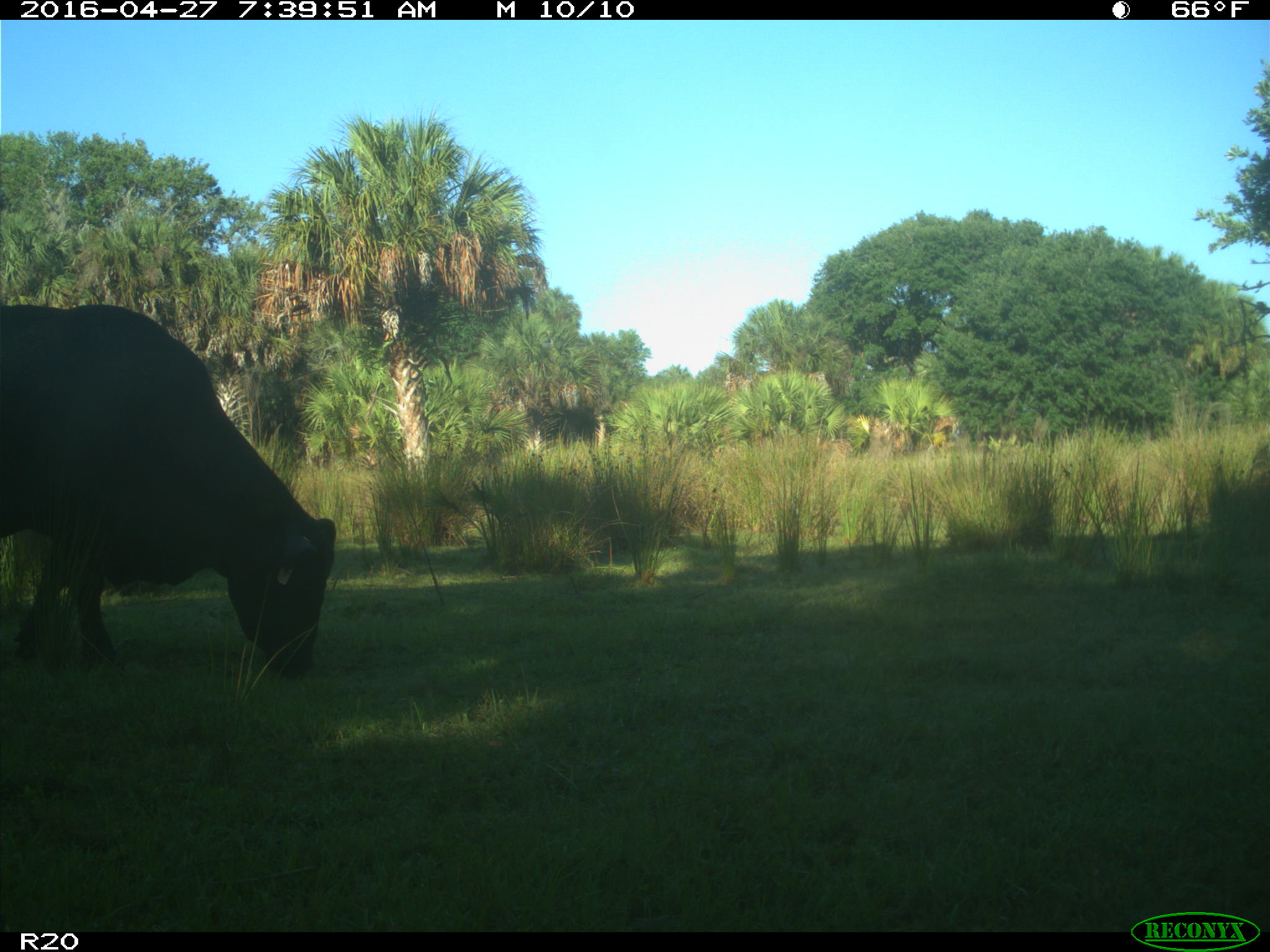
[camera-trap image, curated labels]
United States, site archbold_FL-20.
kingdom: Animalia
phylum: Chordata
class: Mammalia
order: Artiodactyla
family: Bovidae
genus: Bos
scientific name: Bos taurus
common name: domestic cow